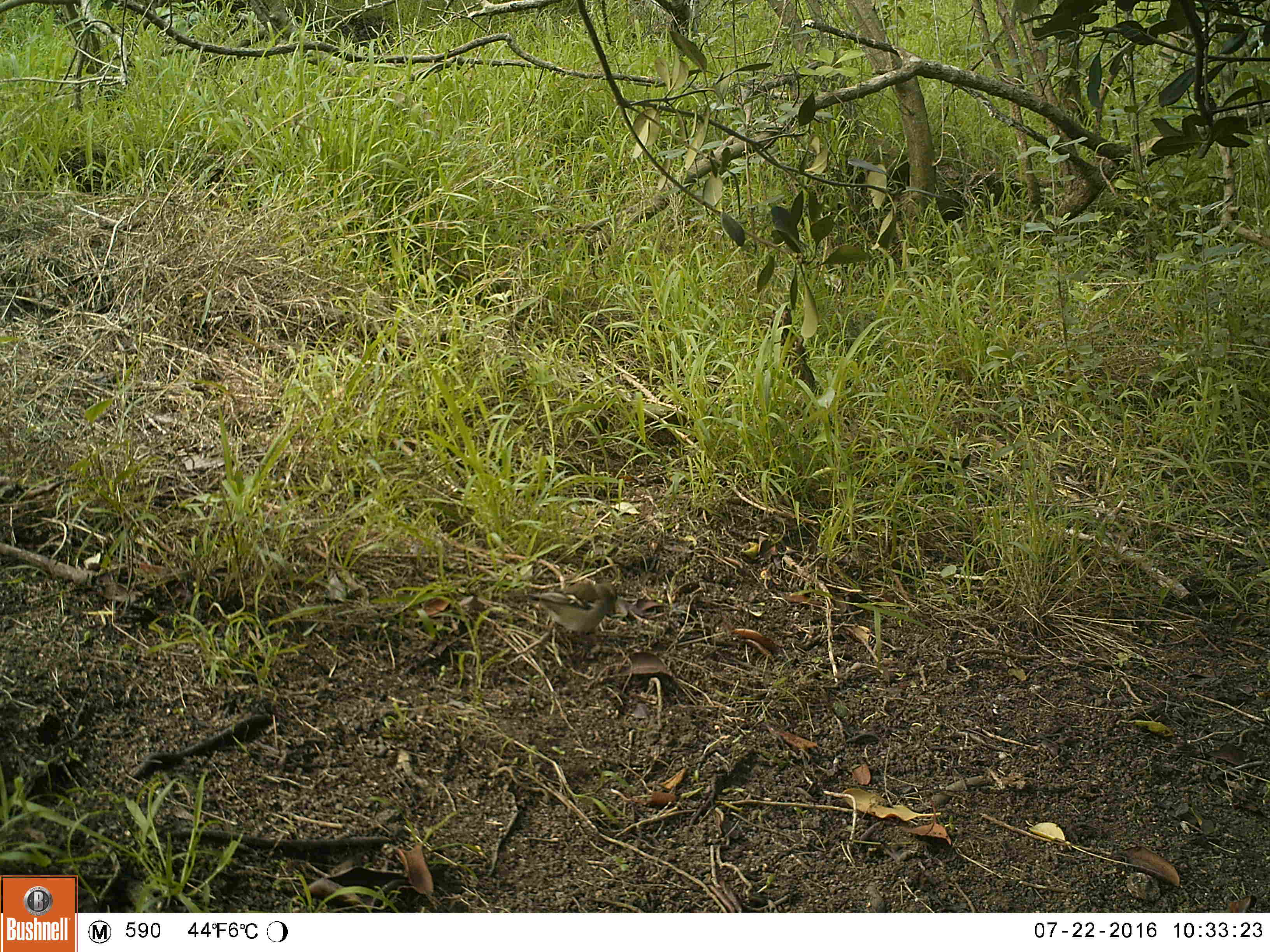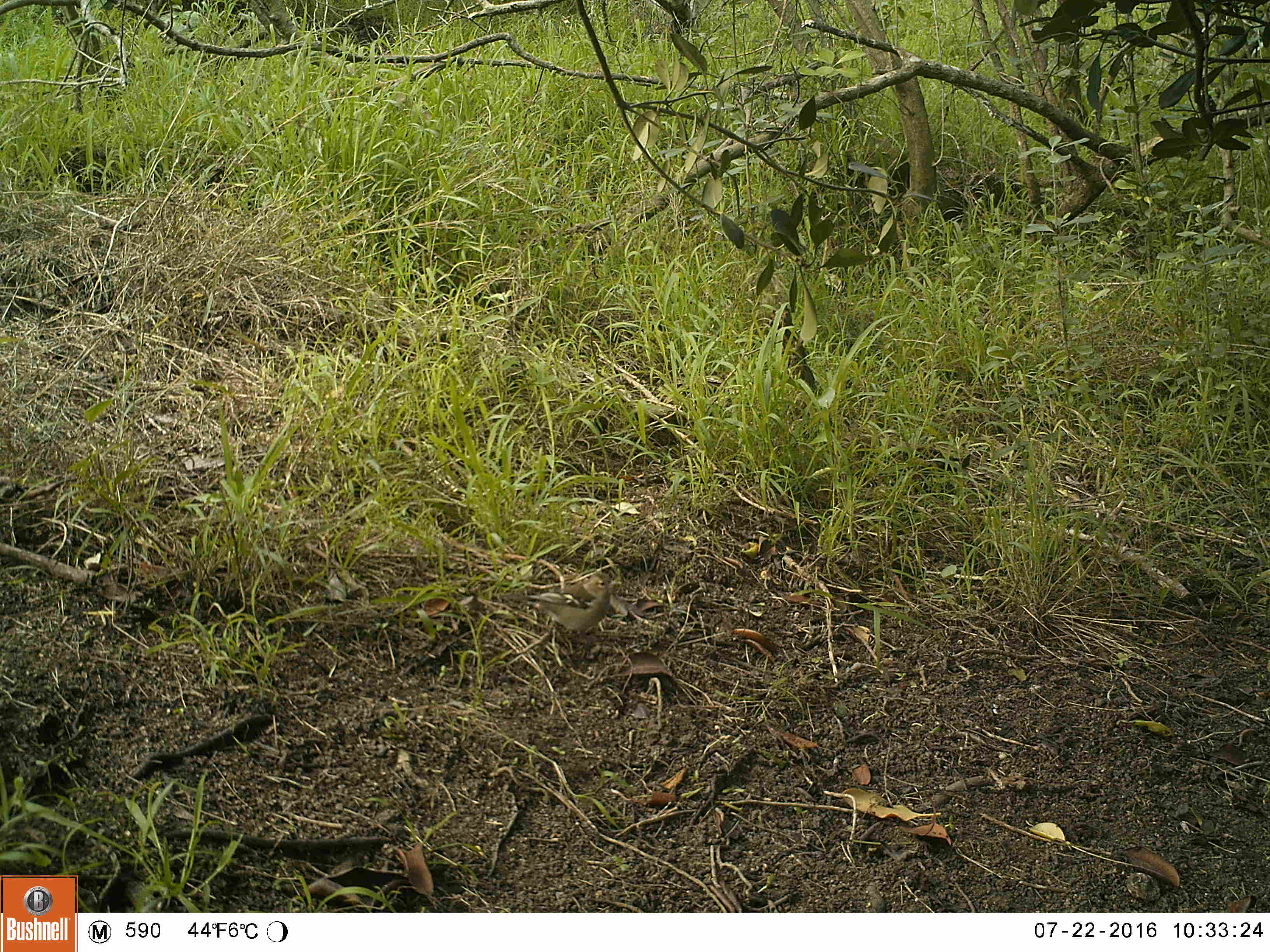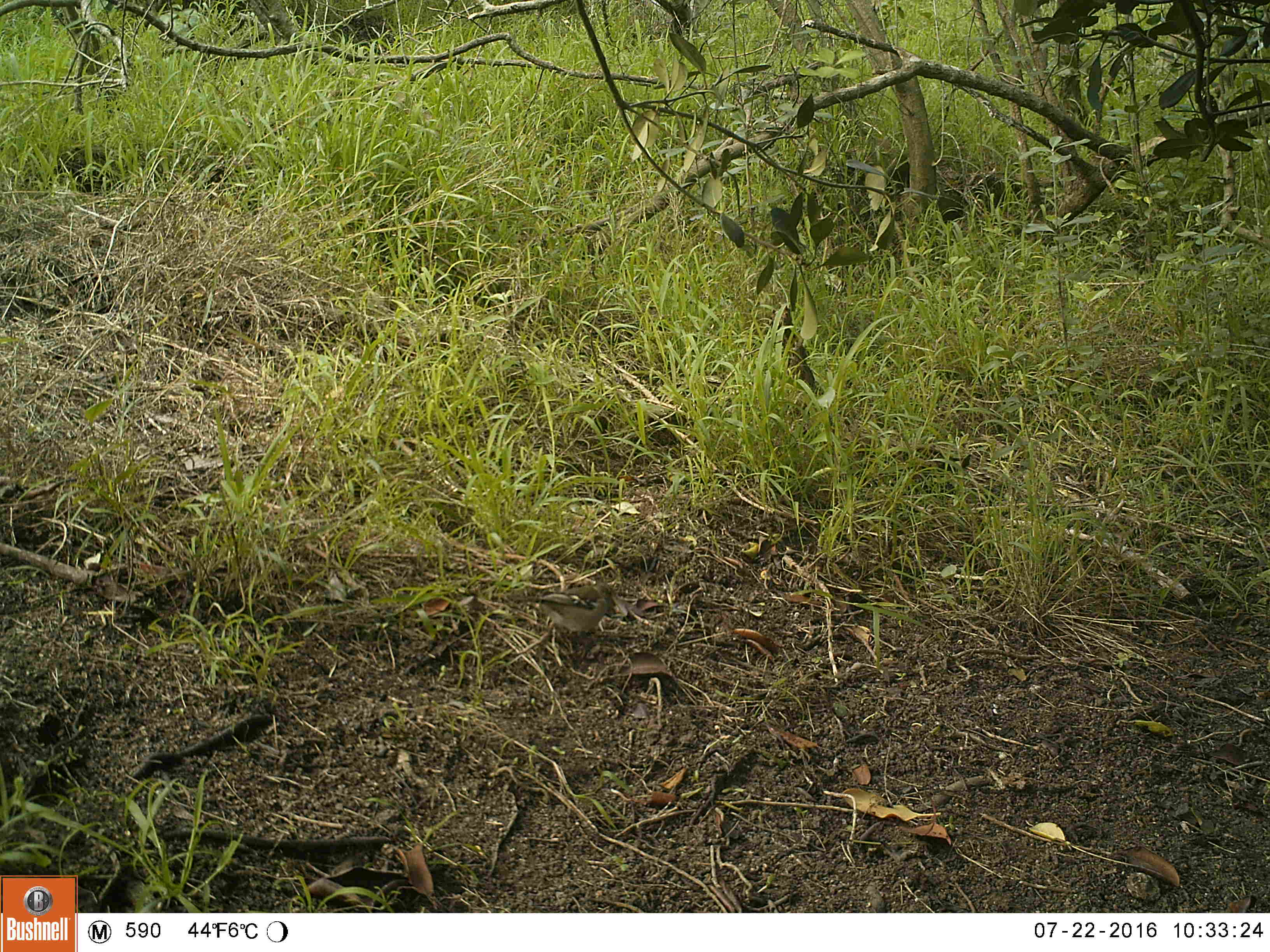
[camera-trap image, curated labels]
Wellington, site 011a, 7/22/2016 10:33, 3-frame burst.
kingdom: Animalia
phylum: Chordata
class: Aves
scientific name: Aves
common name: bird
Bird (Aves).